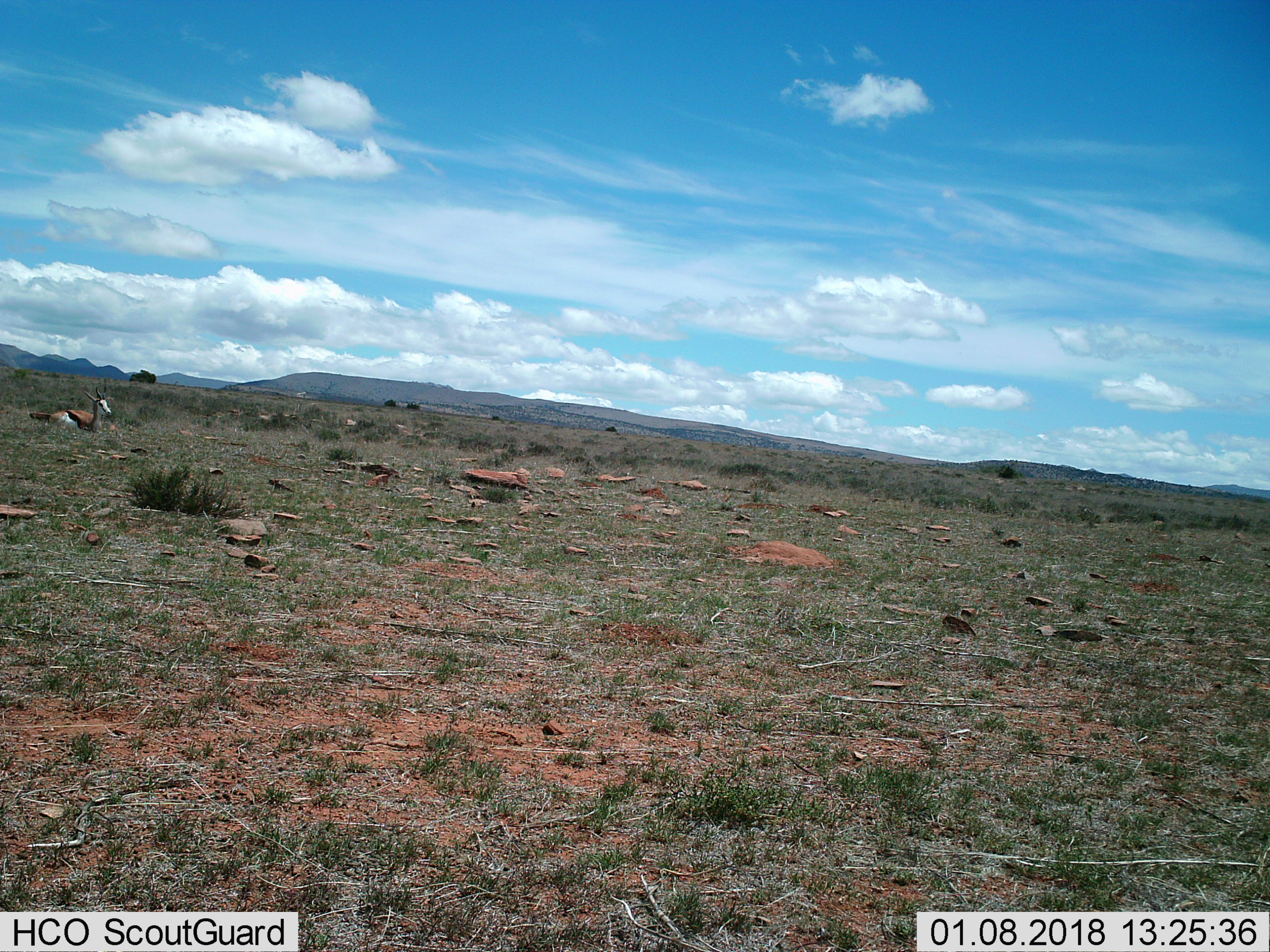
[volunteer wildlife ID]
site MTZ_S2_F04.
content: unidentified animal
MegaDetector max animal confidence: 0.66